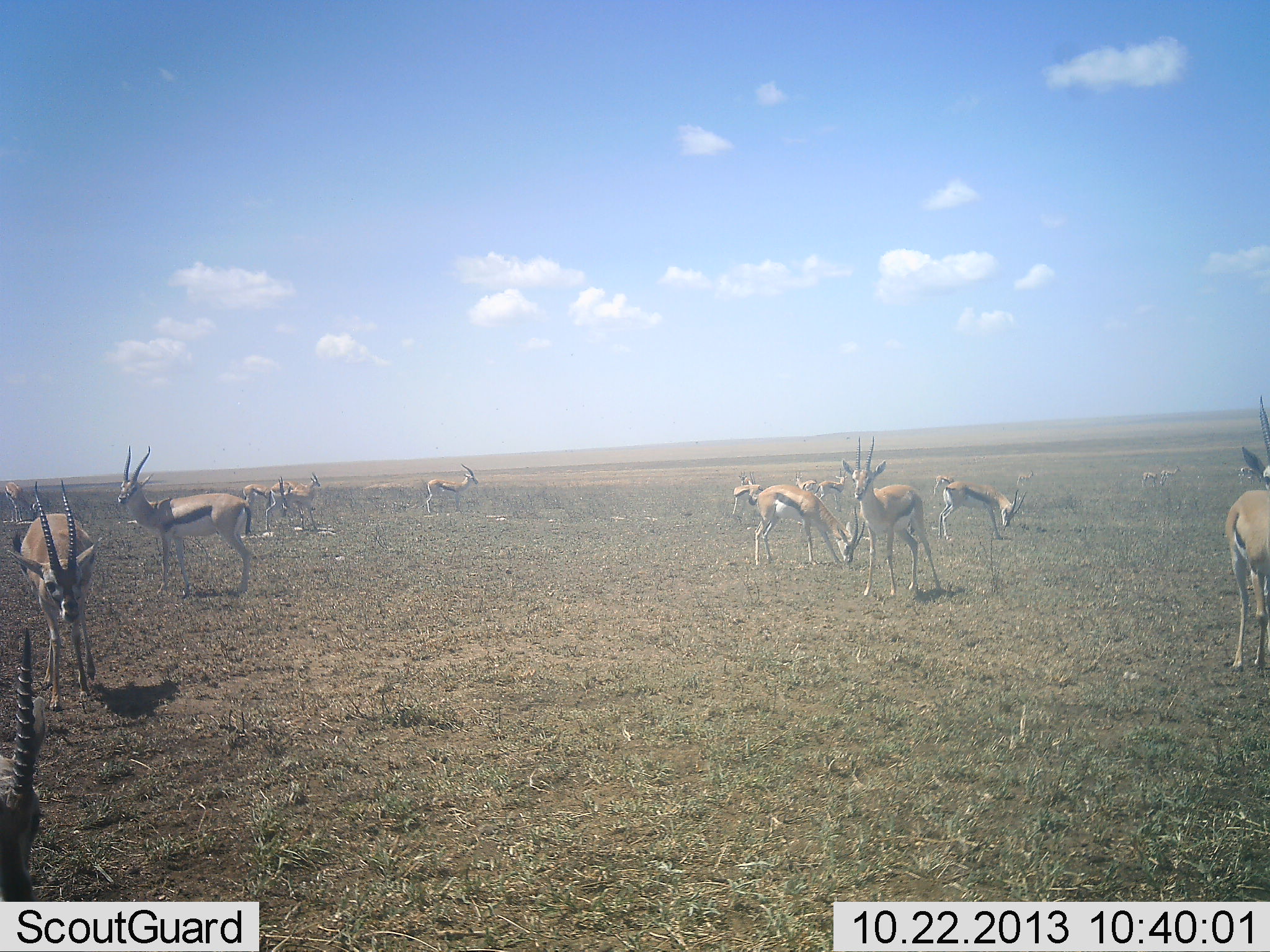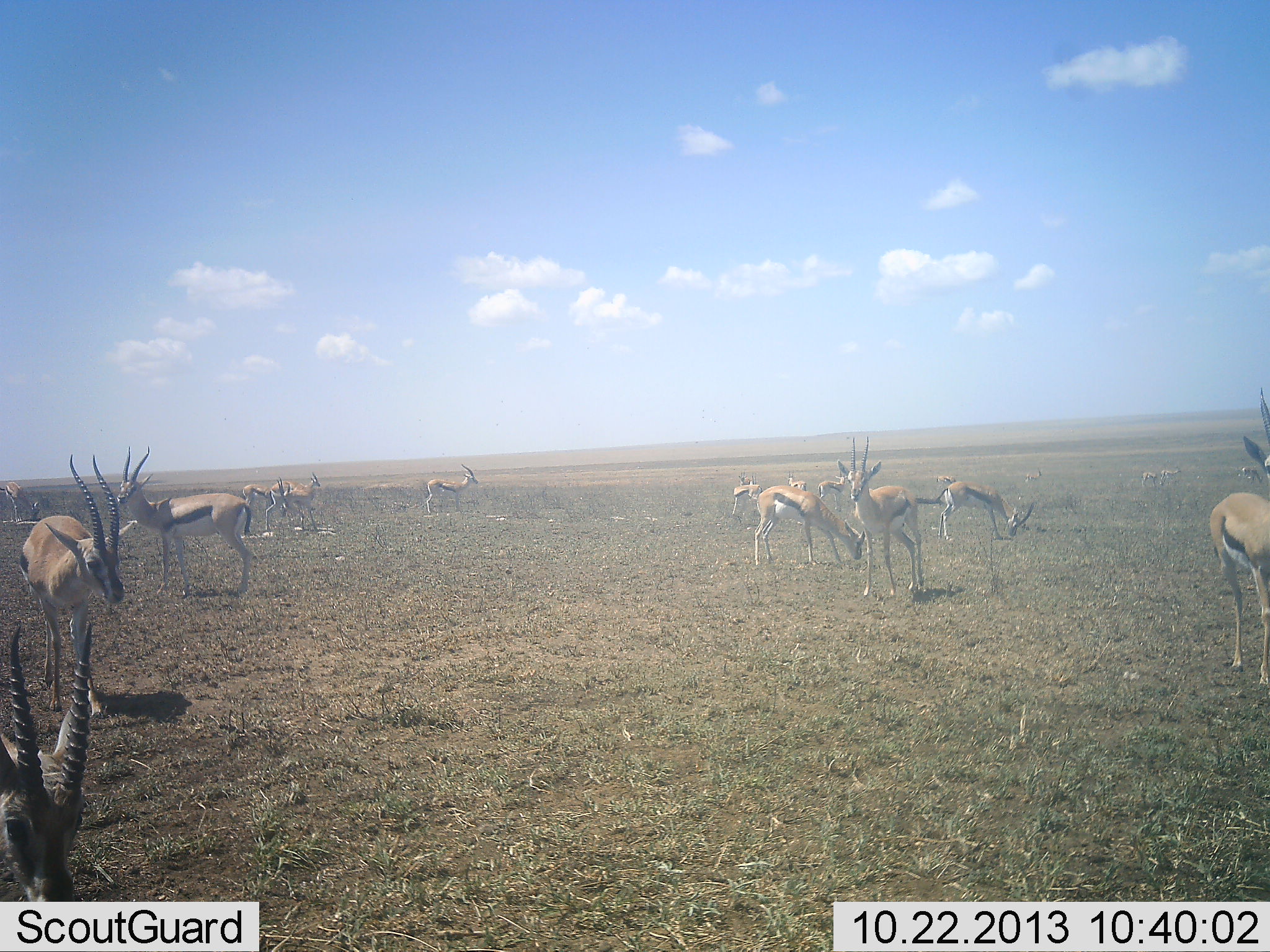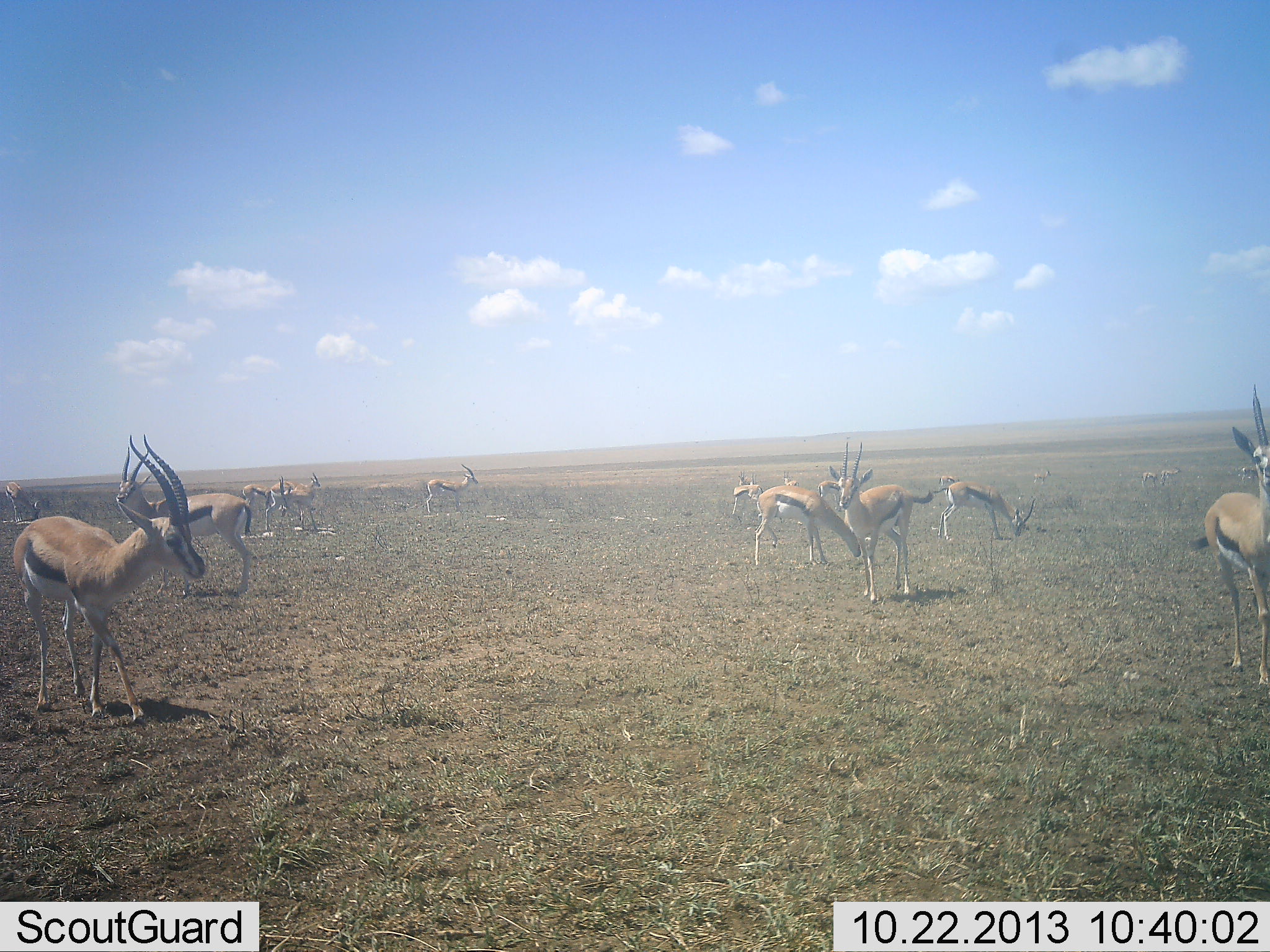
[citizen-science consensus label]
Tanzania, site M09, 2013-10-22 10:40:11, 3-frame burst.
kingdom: Animalia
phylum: Chordata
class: Mammalia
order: Artiodactyla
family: Bovidae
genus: Eudorcas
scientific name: Eudorcas thomsonii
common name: thomson's gazelle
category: gazellethomsons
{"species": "gazellethomsons (thomson's gazelle) (Eudorcas thomsonii)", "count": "11-50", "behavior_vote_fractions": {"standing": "100%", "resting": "10%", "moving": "50%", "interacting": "0%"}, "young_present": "0%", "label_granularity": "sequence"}